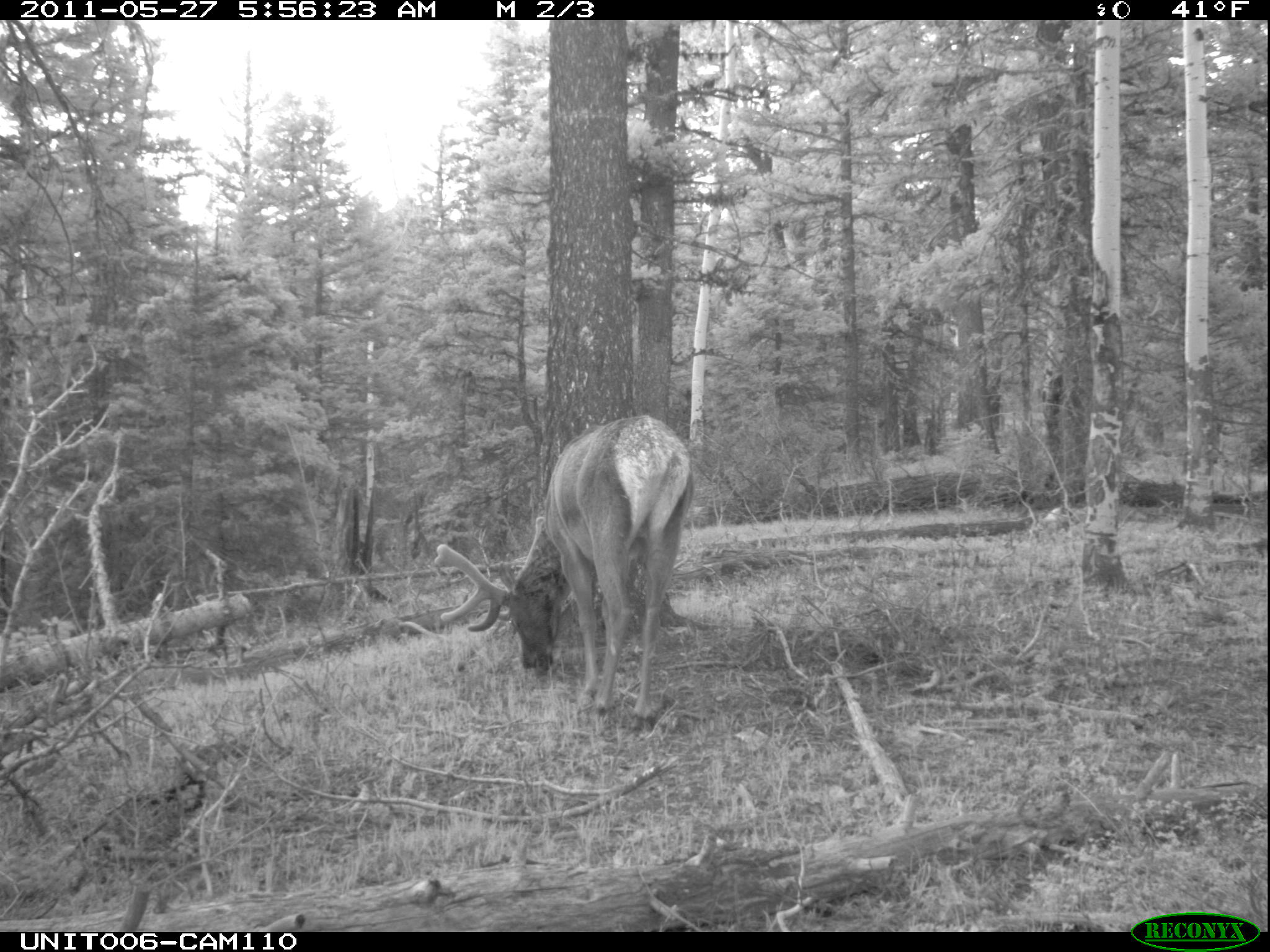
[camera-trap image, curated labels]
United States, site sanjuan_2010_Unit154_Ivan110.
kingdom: Animalia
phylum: Chordata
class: Mammalia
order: Artiodactyla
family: Cervidae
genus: Cervus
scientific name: Cervus elaphus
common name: red deer